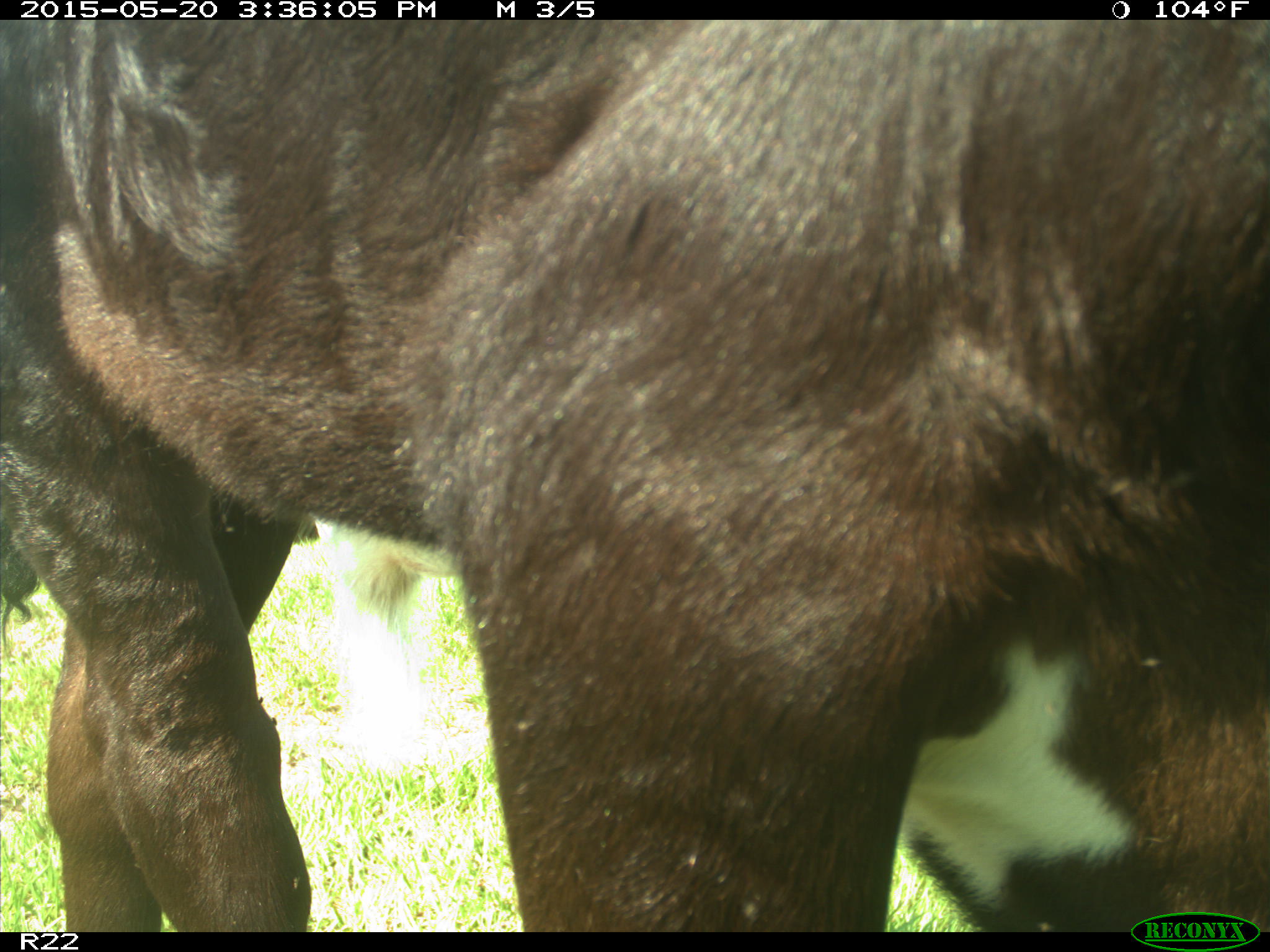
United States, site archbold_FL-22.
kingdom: Animalia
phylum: Chordata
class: Mammalia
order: Artiodactyla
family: Bovidae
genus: Bos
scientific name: Bos taurus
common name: domestic cow